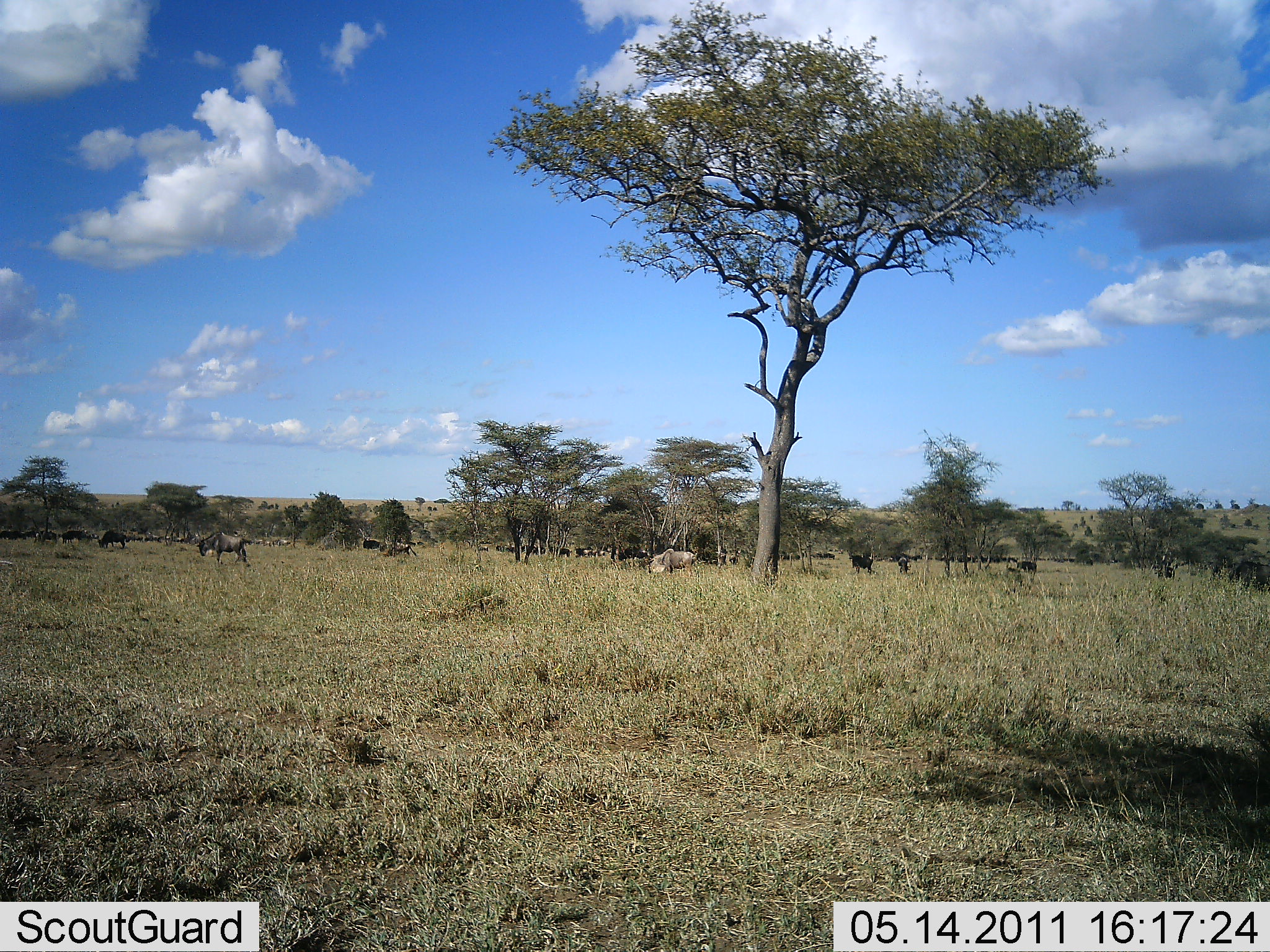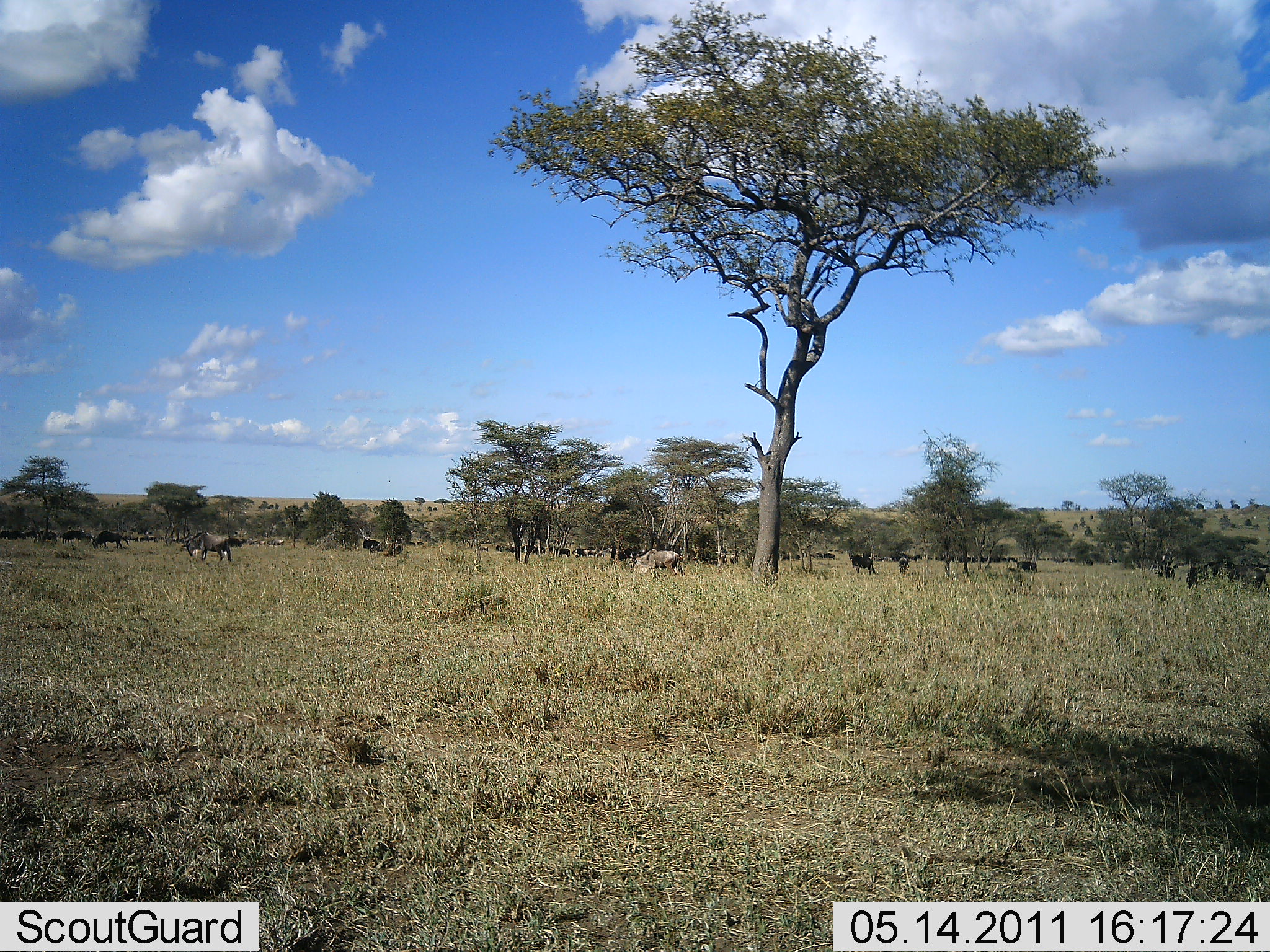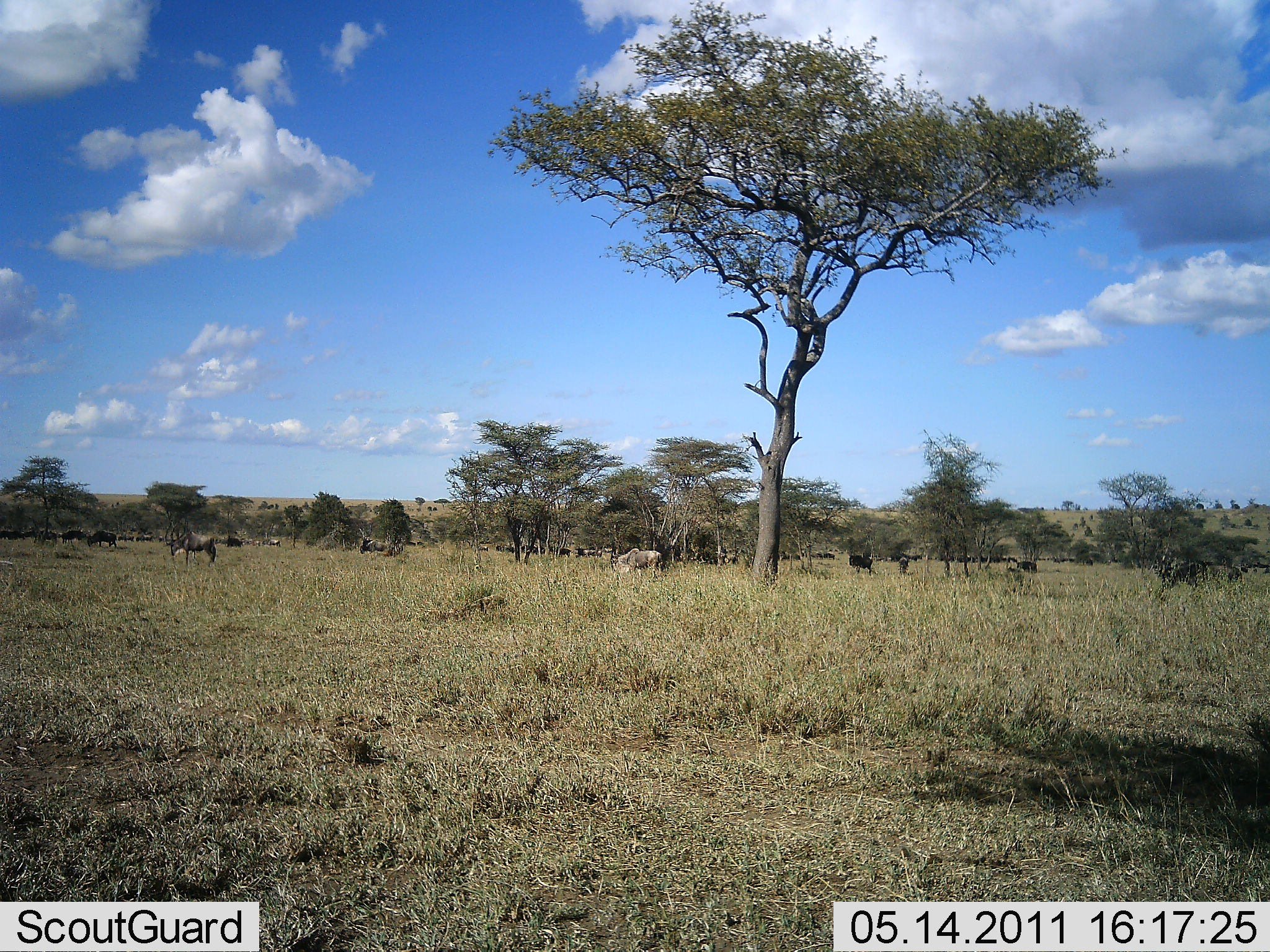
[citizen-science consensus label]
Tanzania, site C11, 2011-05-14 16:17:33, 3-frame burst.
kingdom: Animalia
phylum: Chordata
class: Mammalia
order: Artiodactyla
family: Bovidae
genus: Connochaetes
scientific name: Connochaetes taurinus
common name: blue wildebeest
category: wildebeest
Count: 11-50.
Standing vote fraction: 70%.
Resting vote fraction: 0%.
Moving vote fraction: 60%.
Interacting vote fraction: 10%.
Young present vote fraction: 0%.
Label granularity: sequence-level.